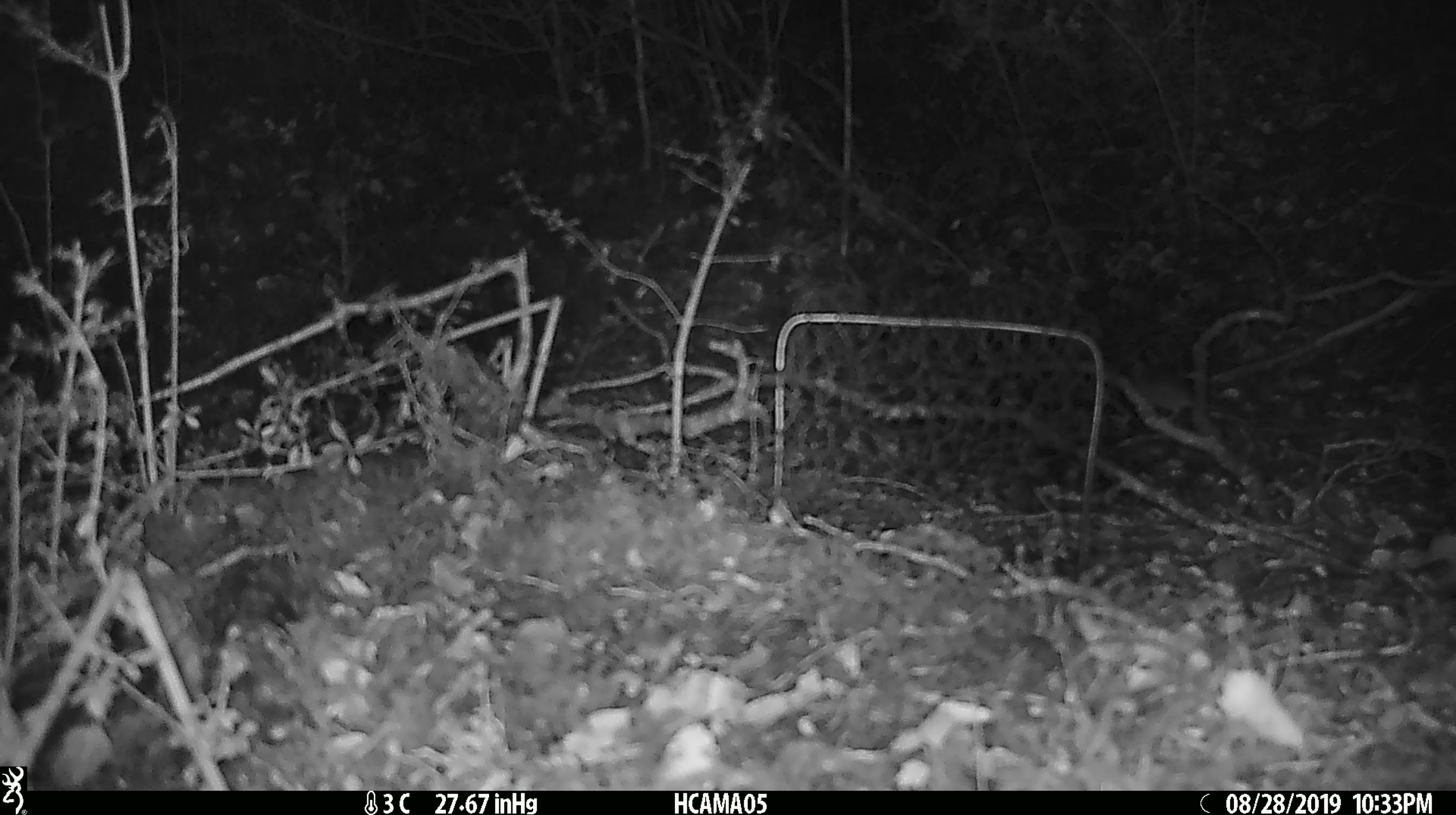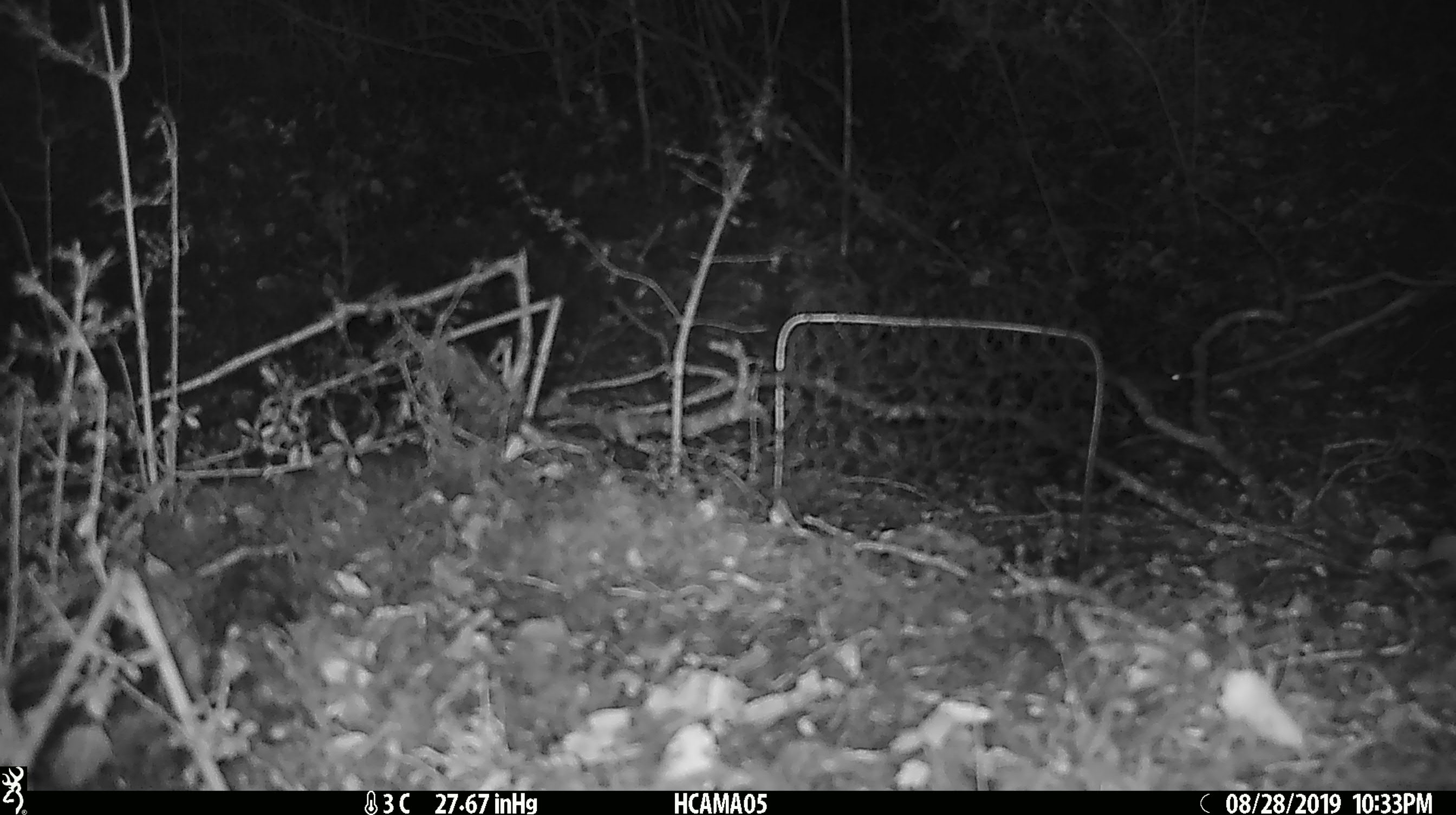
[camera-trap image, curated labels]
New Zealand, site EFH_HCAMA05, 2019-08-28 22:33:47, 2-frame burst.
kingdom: Animalia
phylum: Chordata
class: Mammalia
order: Rodentia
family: Muridae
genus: Mus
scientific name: Mus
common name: mouse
Mouse (Mus).